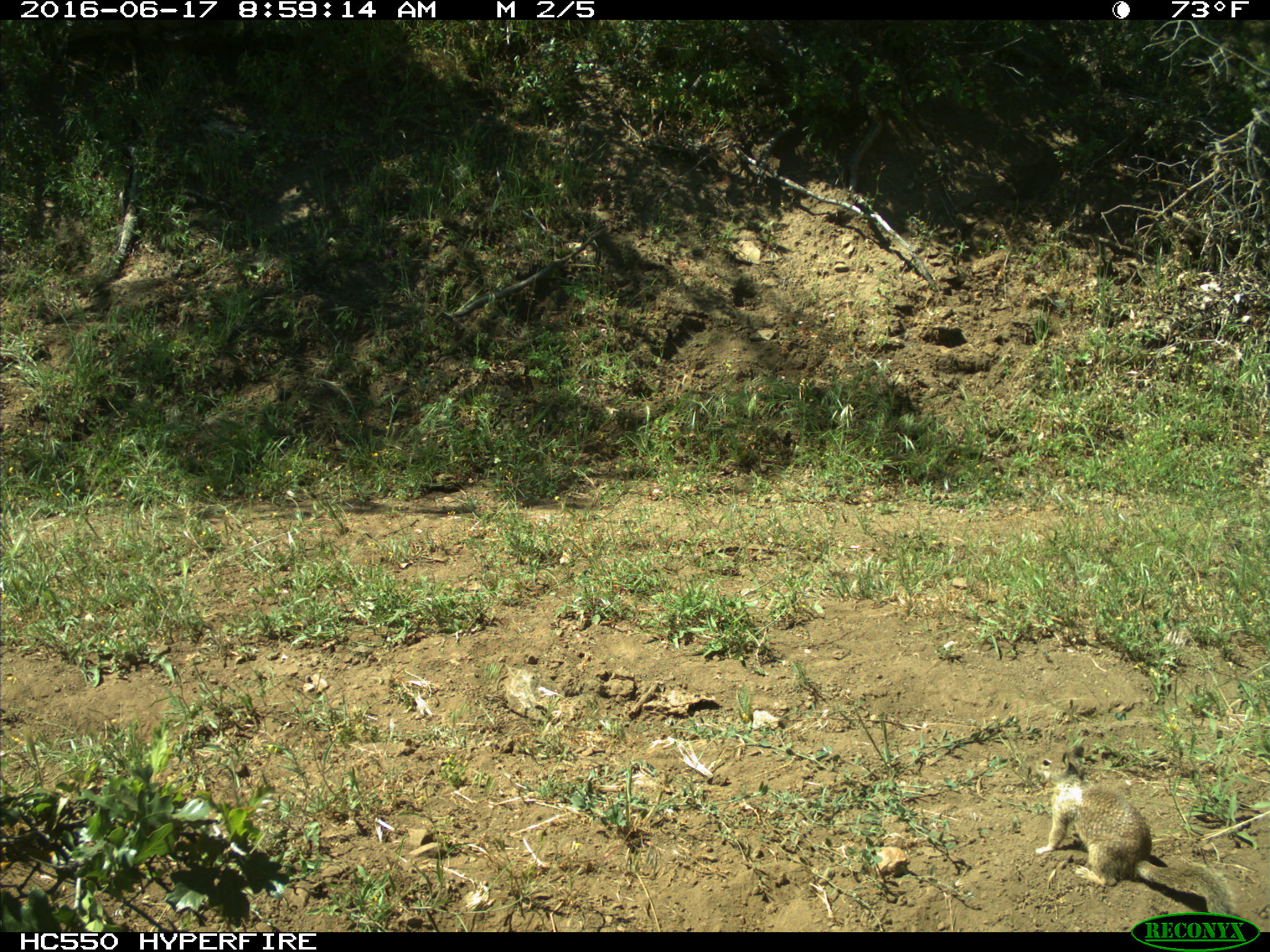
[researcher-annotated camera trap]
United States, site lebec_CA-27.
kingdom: Animalia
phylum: Chordata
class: Mammalia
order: Rodentia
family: Sciuridae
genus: Otospermophilus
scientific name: Otospermophilus beecheyi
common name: california ground squirrel